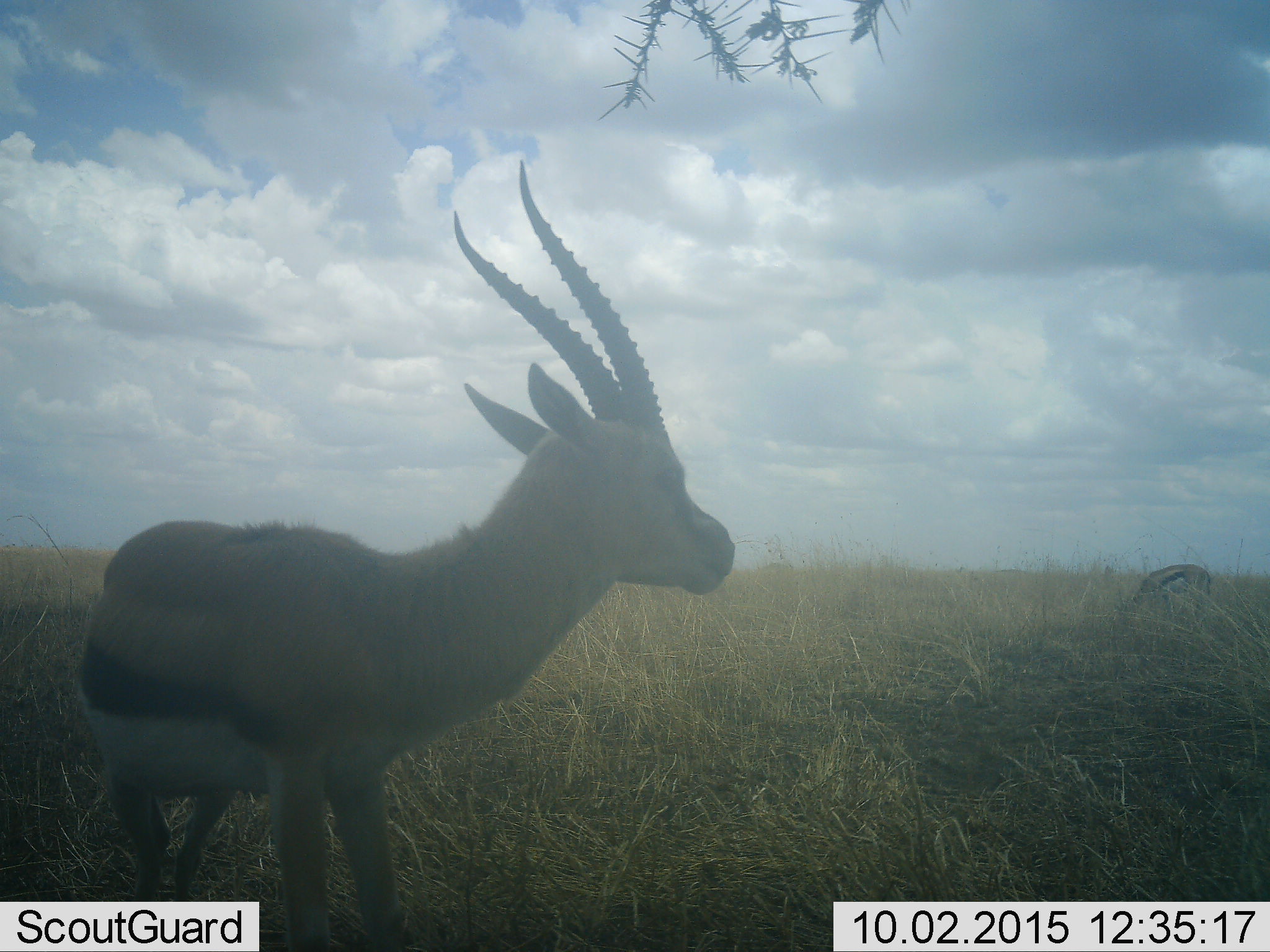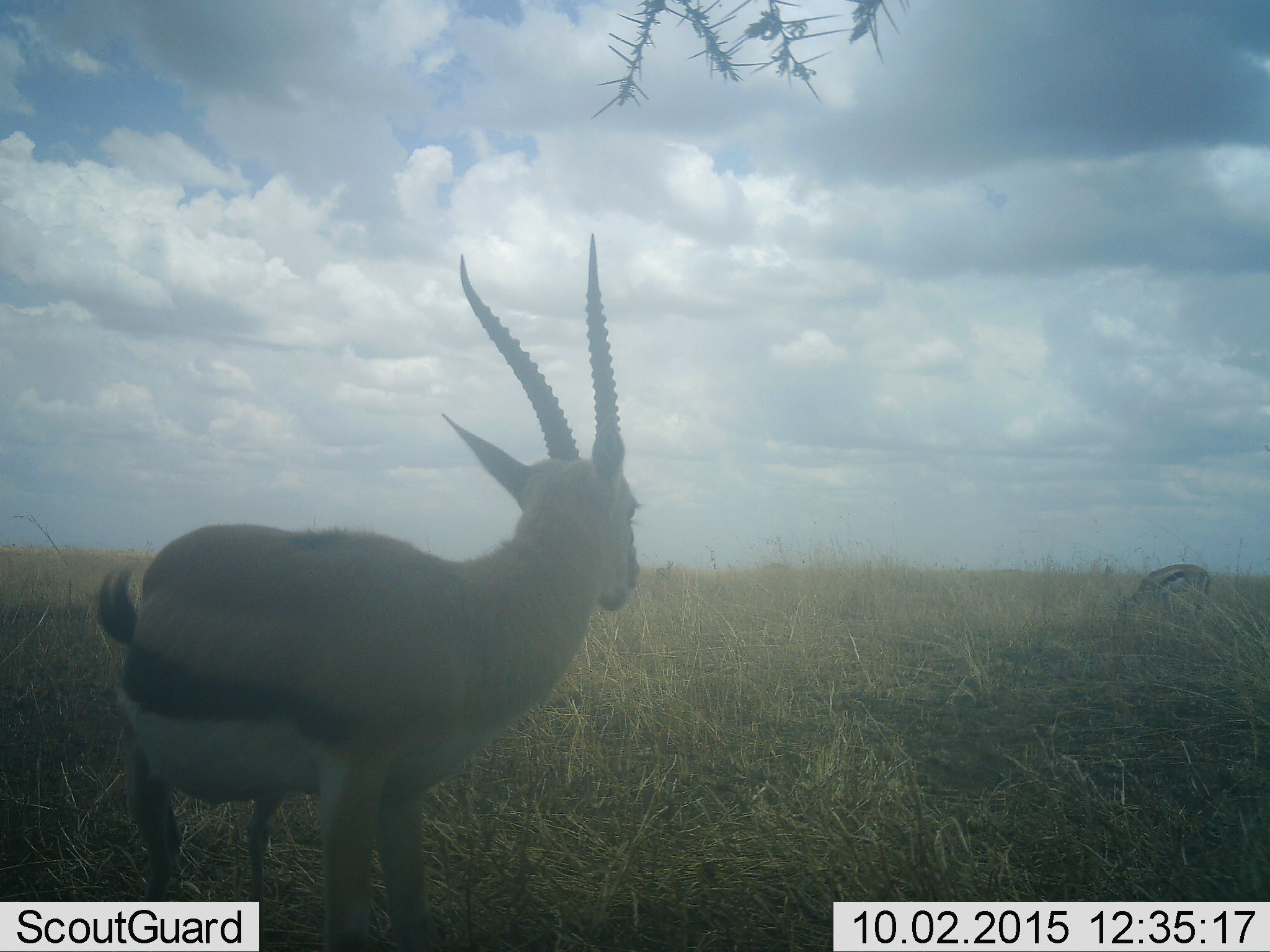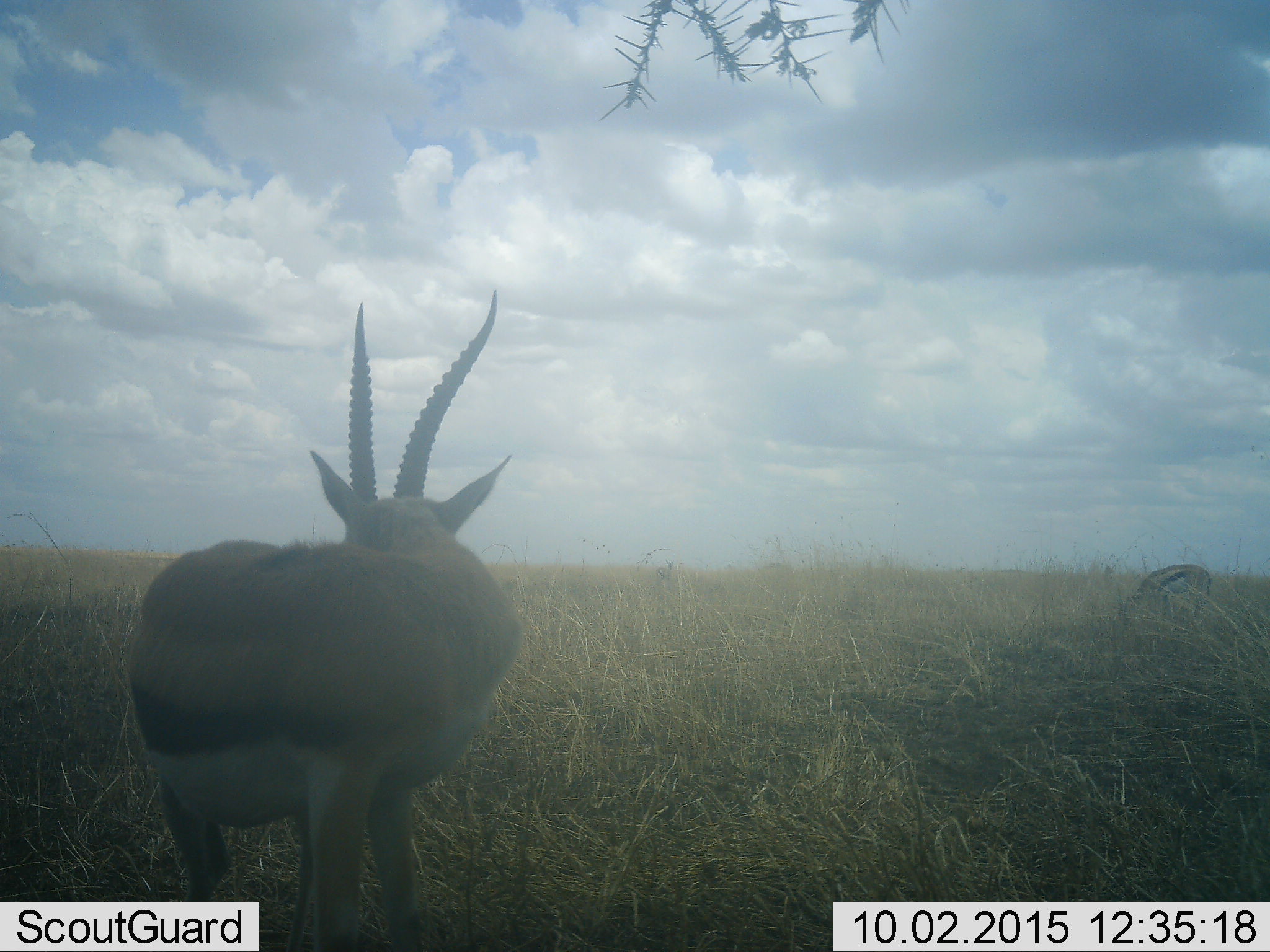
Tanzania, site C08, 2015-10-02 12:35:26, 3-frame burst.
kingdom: Animalia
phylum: Chordata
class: Mammalia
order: Artiodactyla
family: Bovidae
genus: Eudorcas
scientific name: Eudorcas thomsonii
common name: thomson's gazelle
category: gazellethomsons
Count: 2.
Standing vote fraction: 88%.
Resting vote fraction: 0%.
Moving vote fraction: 31%.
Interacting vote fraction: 0%.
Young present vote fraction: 0%.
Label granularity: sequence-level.